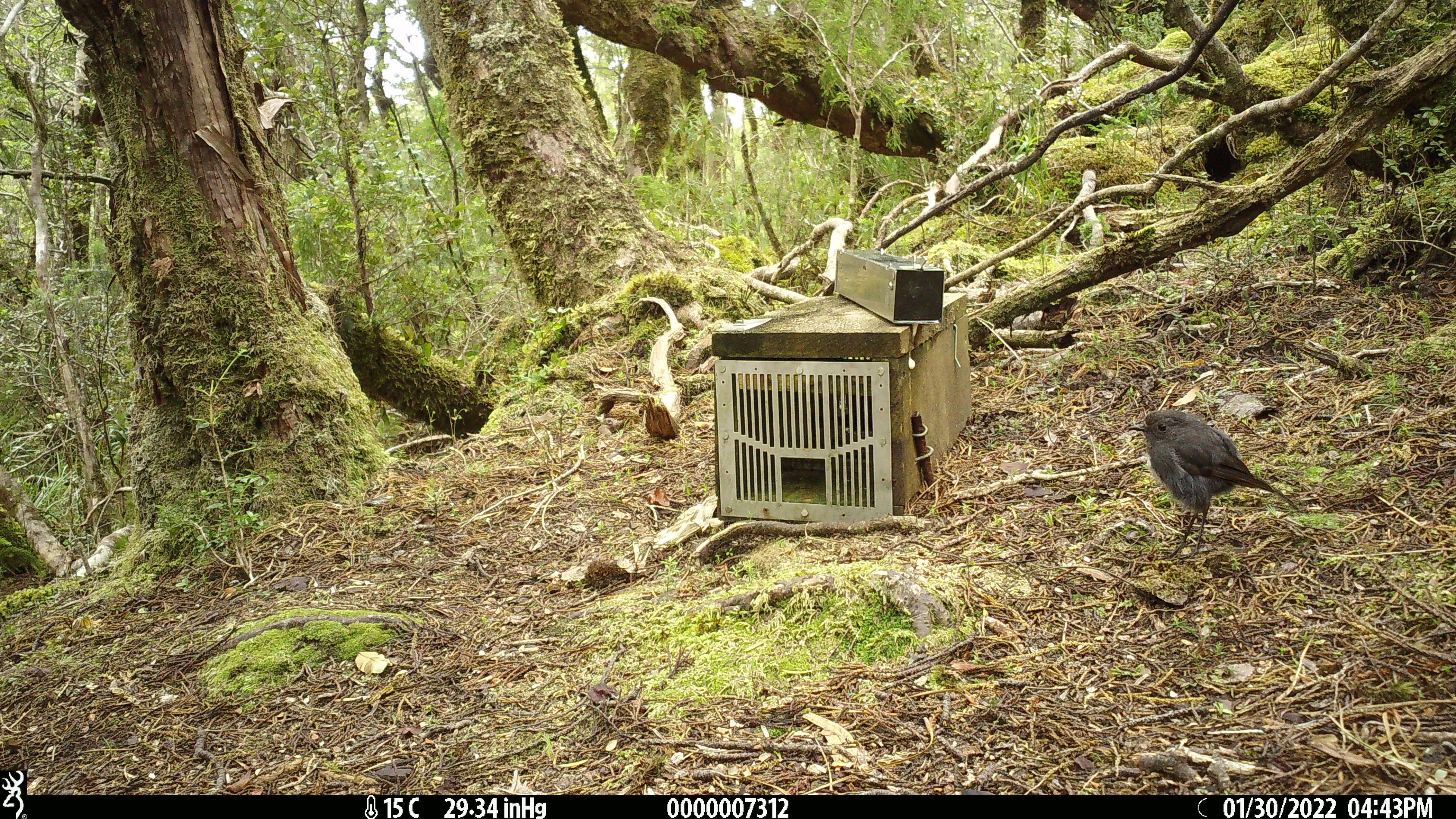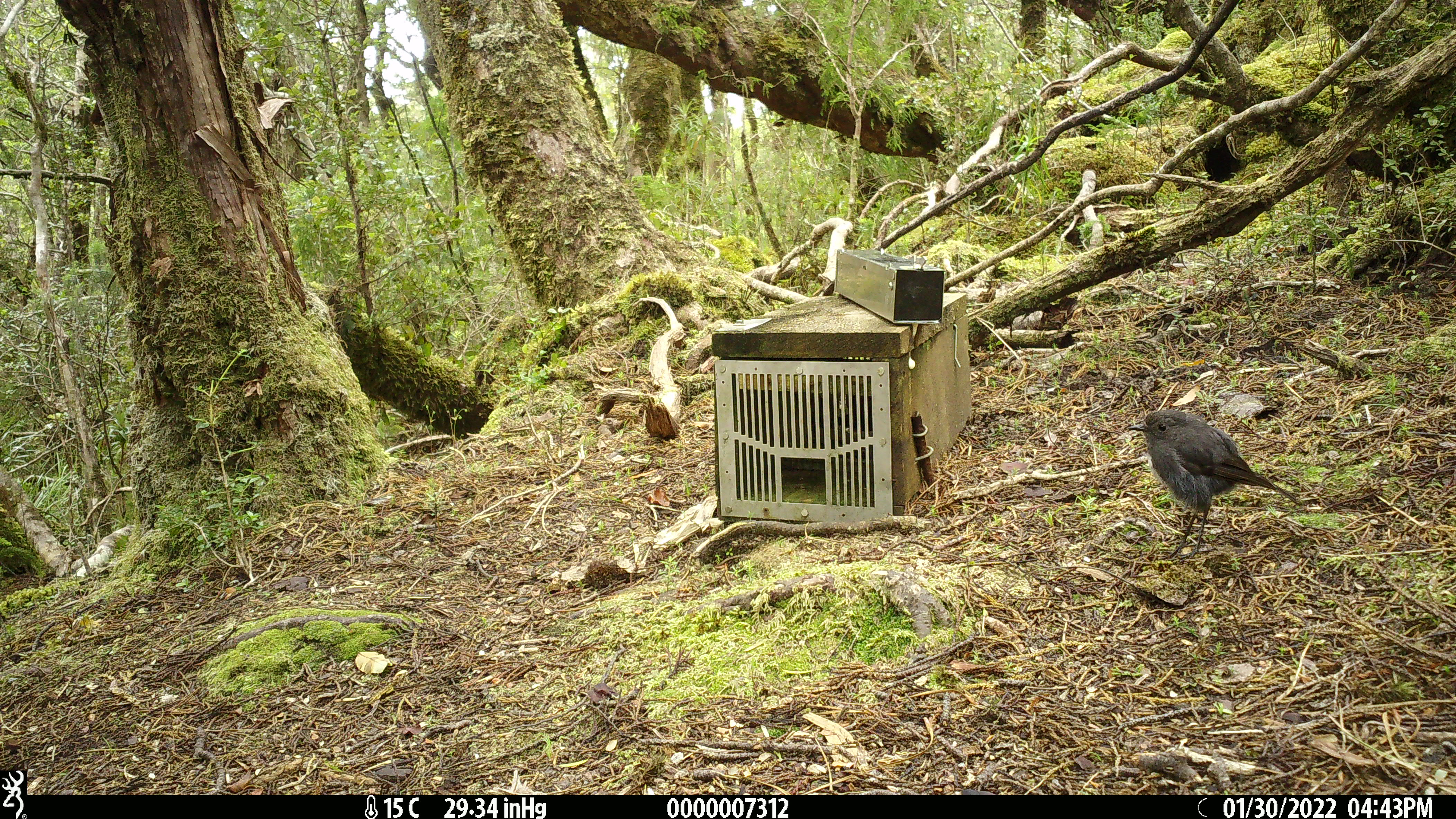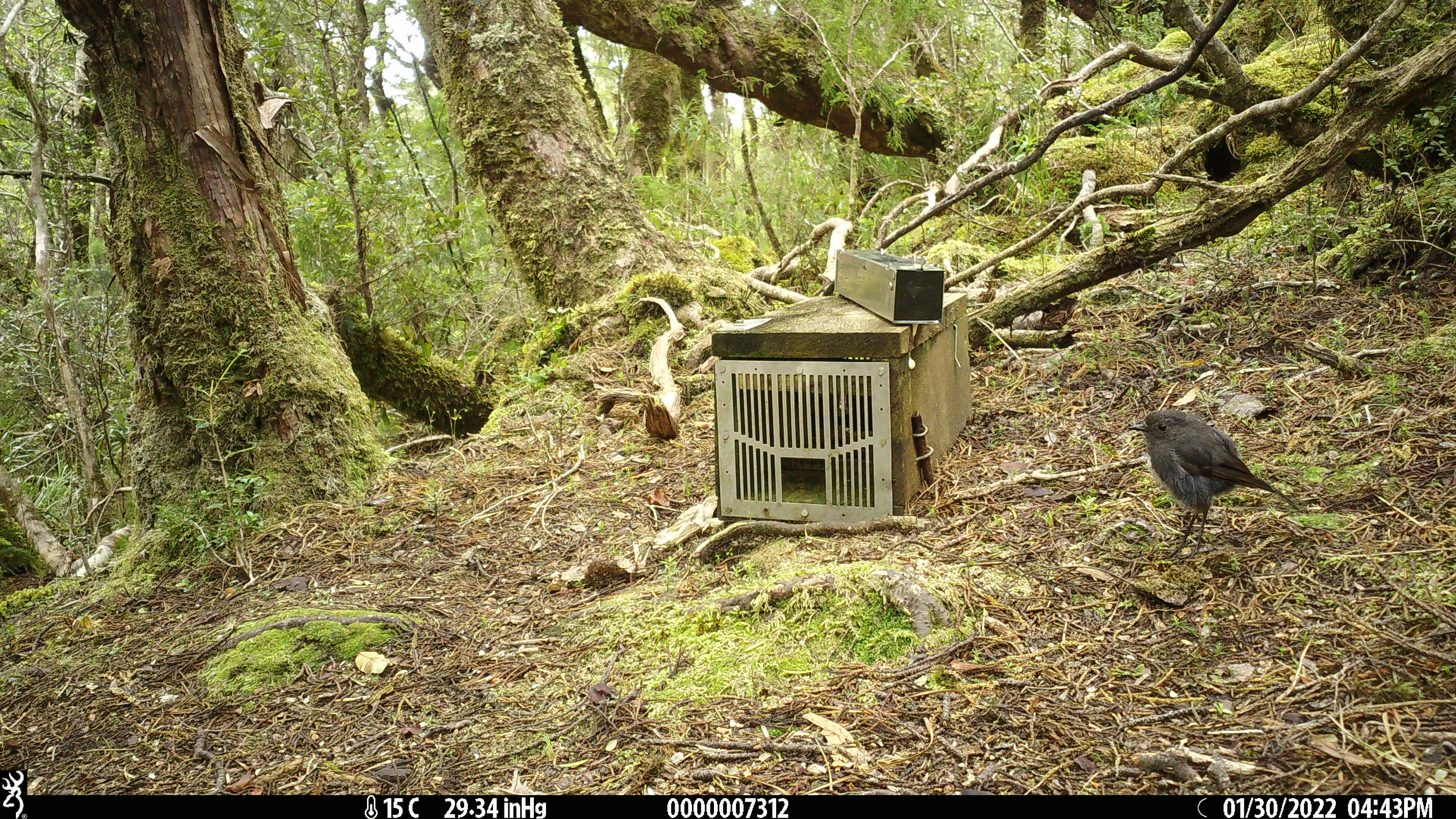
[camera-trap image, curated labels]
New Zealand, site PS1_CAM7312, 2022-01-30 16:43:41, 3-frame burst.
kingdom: Animalia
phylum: Chordata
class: Aves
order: Passeriformes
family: Petroicidae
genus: Petroica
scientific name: Petroica australis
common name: new zealand robin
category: robin